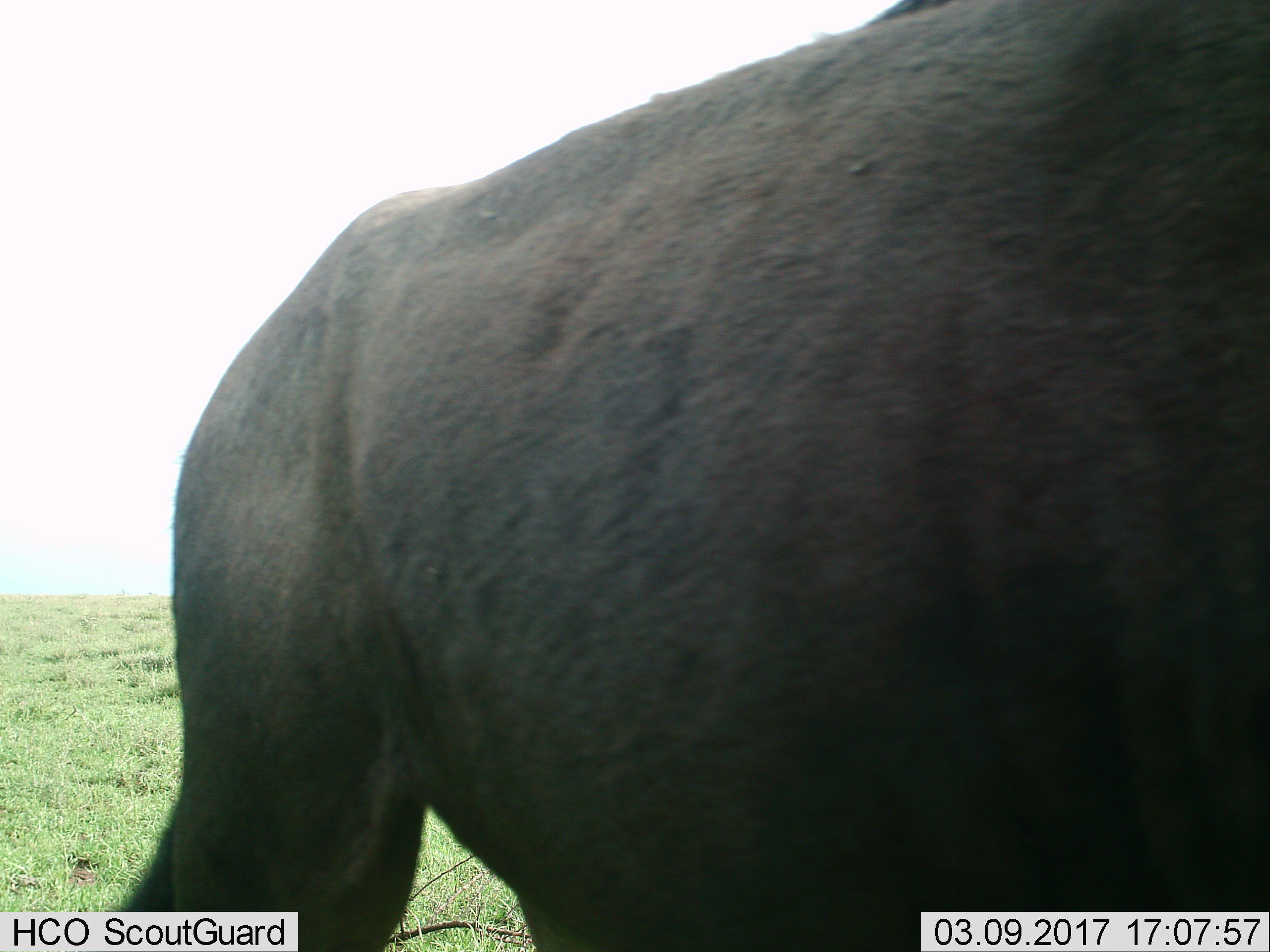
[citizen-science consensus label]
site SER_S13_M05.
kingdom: Animalia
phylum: Chordata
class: Mammalia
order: Artiodactyla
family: Bovidae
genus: Syncerus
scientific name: Syncerus caffer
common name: african buffalo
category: buffalo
Buffalo (african buffalo) (Syncerus caffer), count 1. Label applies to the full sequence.